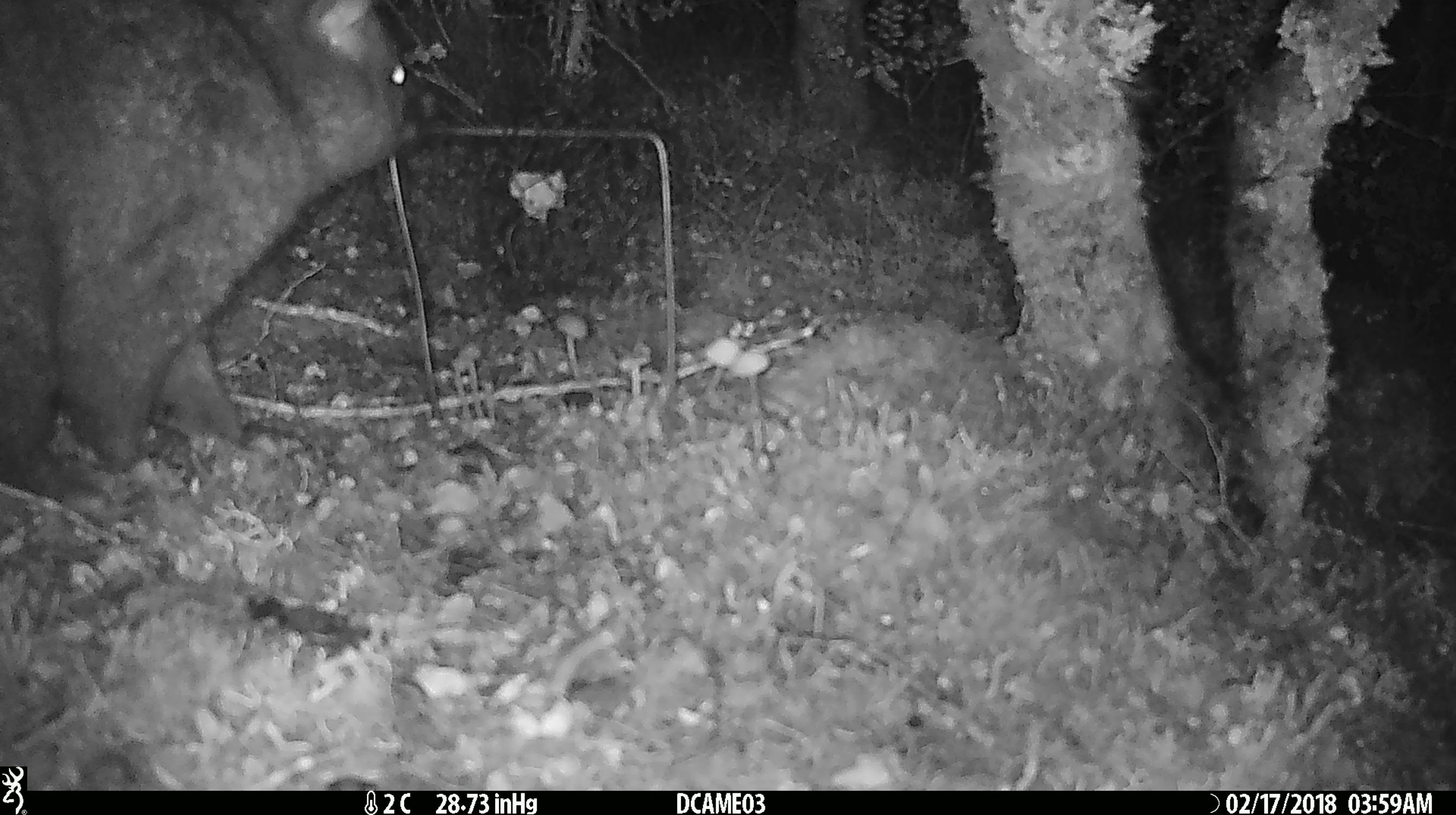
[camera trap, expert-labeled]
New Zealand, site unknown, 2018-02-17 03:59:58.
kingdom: Animalia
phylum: Chordata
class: Mammalia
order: Diprotodontia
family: Phalangeridae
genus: Trichosurus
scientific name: Trichosurus vulpecula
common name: common brushtail possum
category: possum